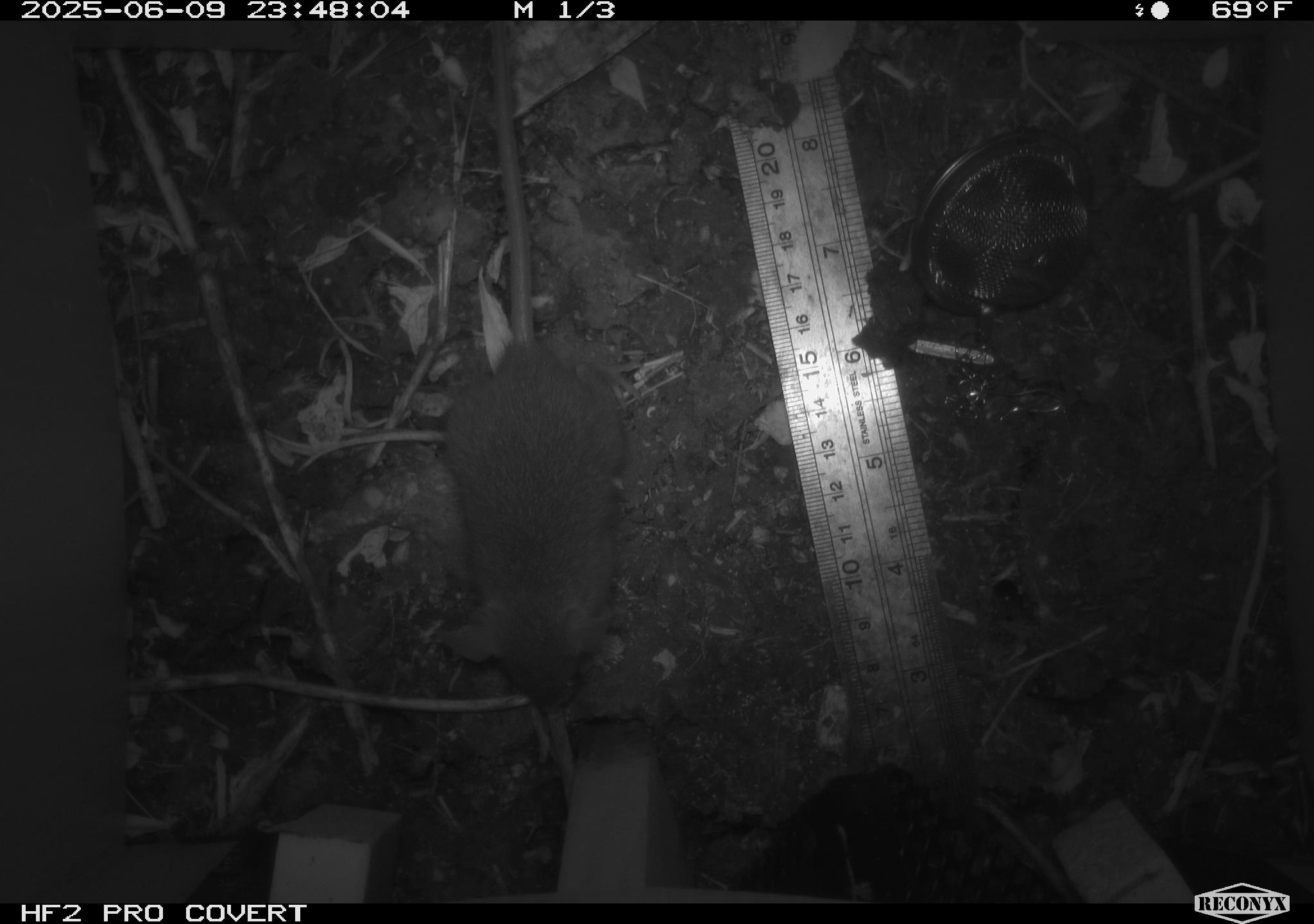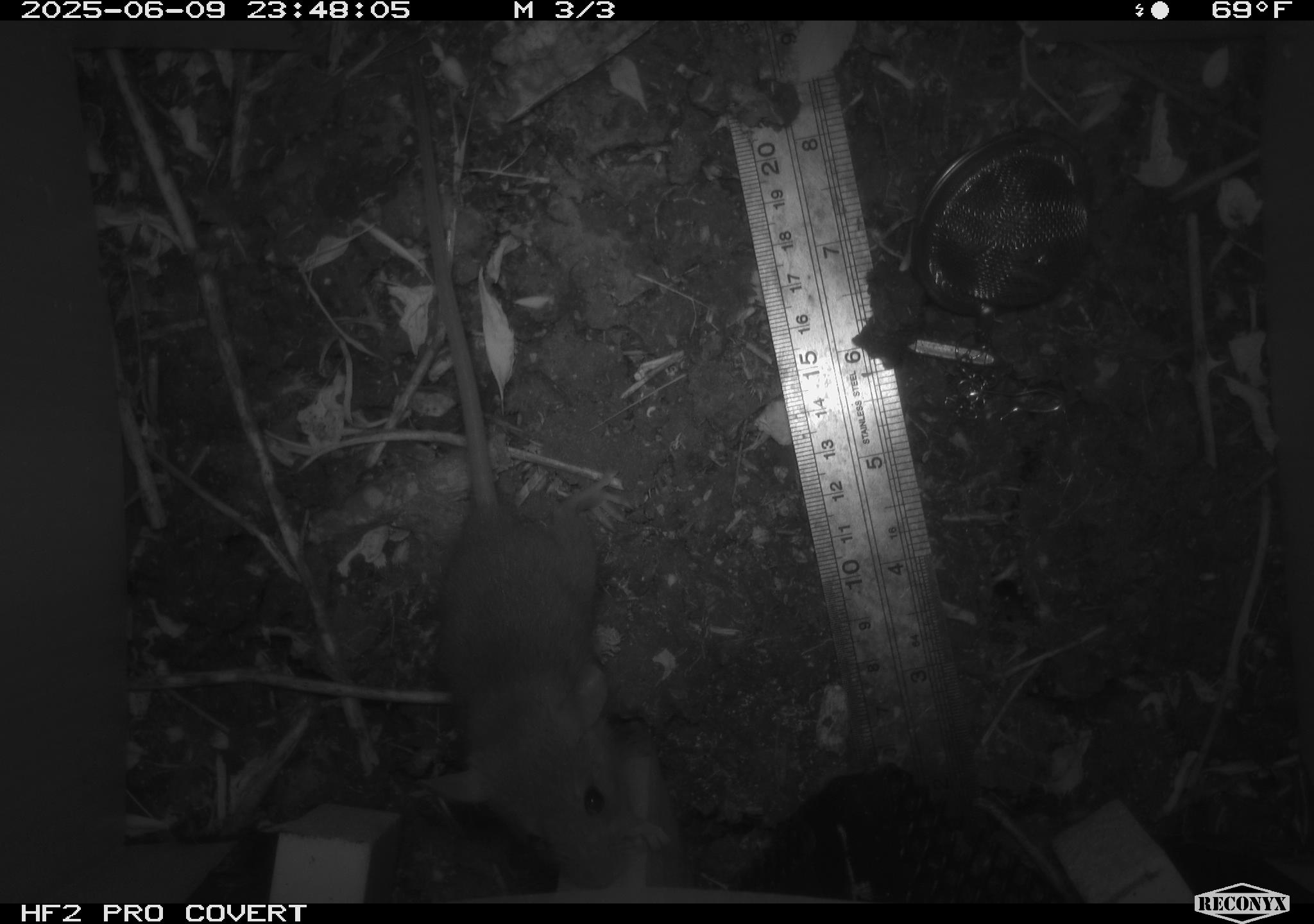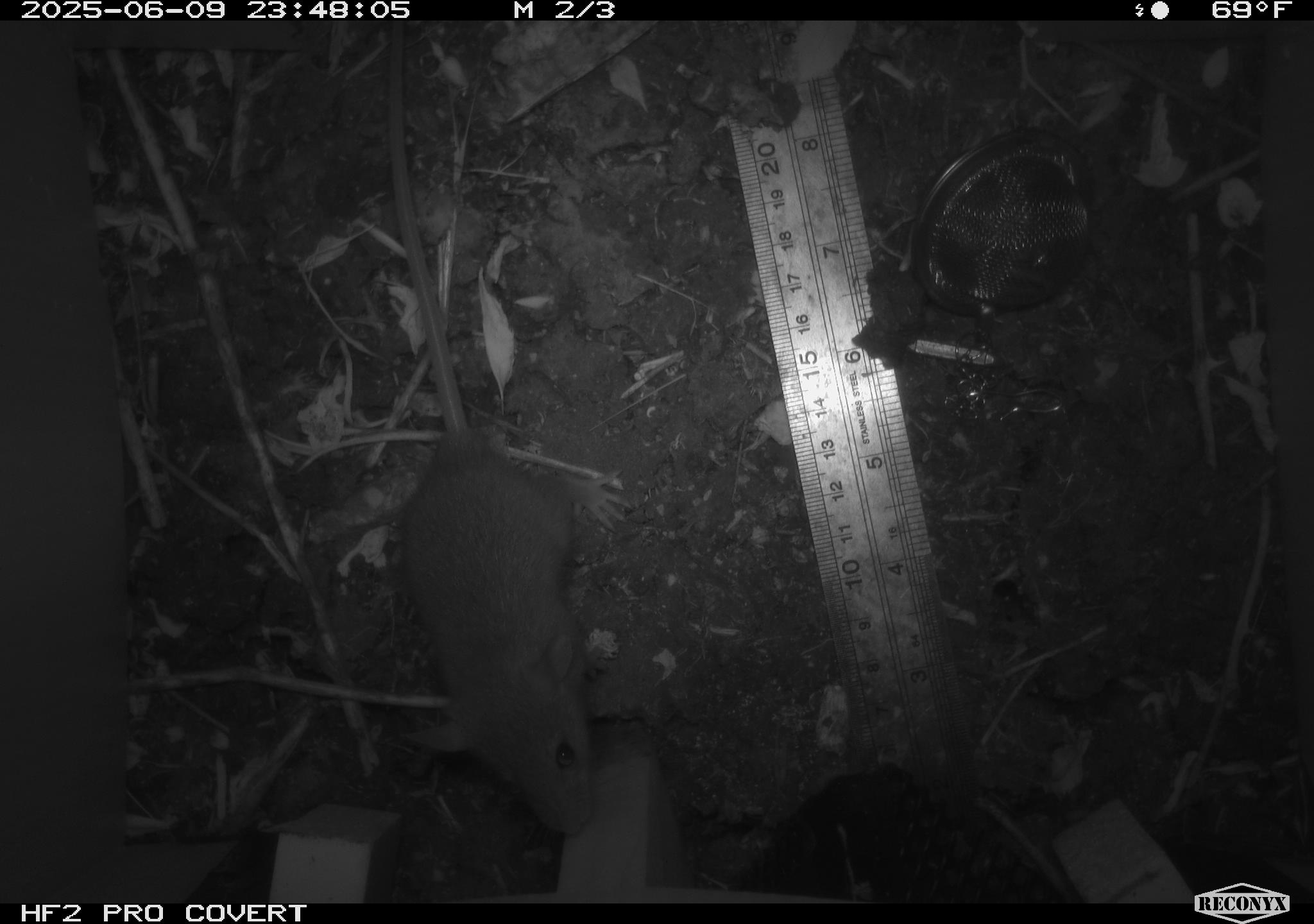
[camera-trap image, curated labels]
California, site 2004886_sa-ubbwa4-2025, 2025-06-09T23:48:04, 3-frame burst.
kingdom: Animalia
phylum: Chordata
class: Mammalia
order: Rodentia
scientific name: Rodentia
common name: rodent